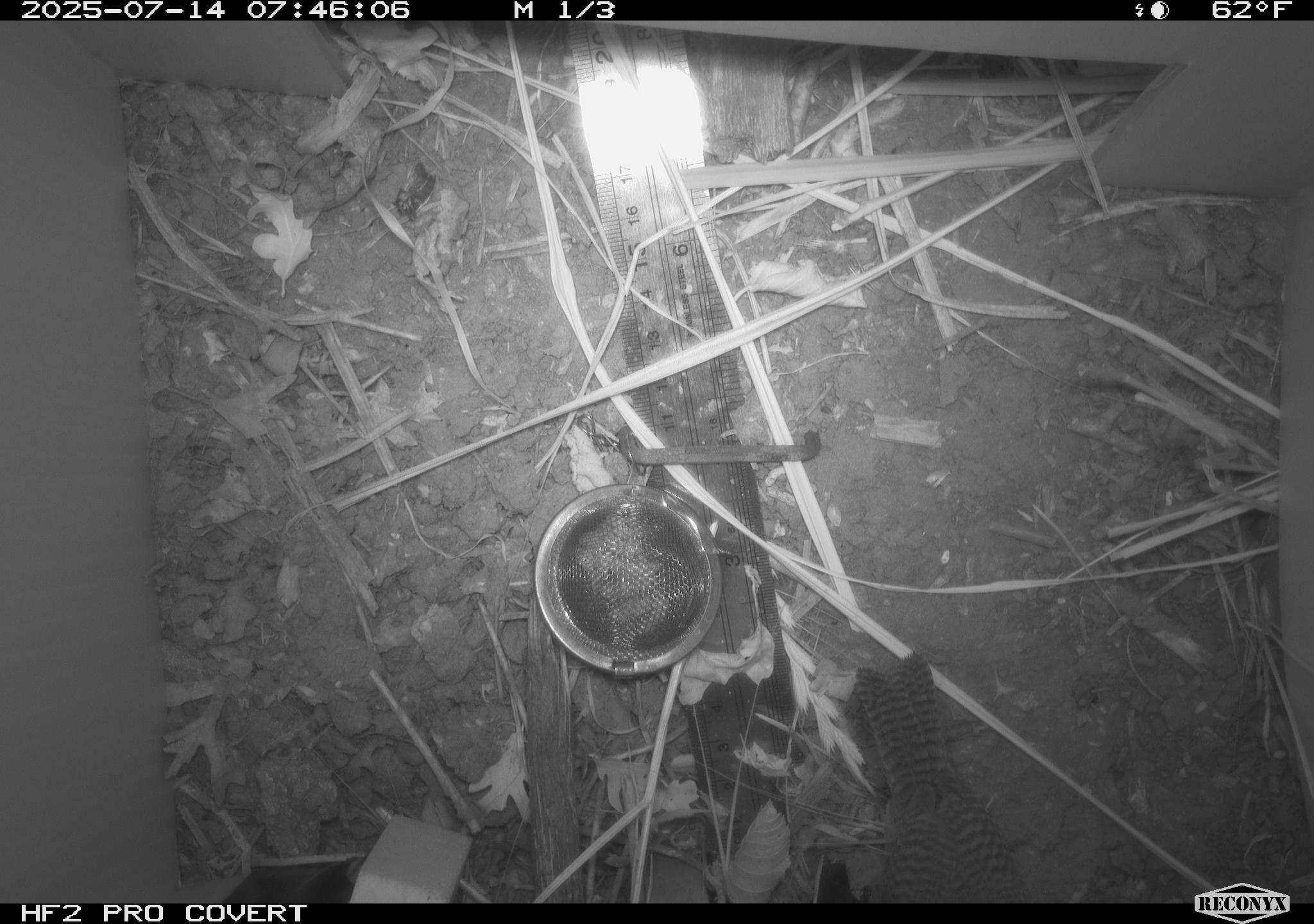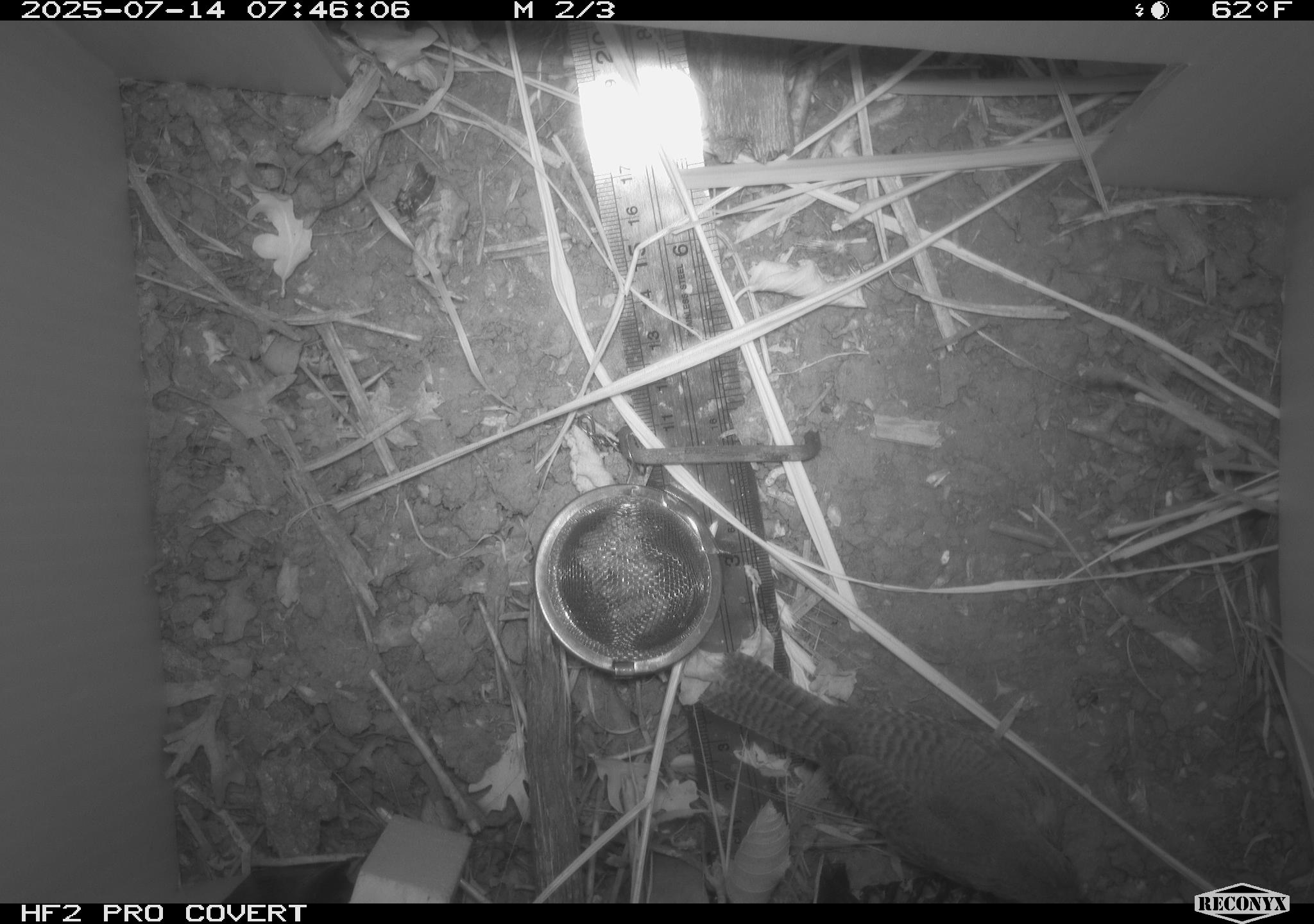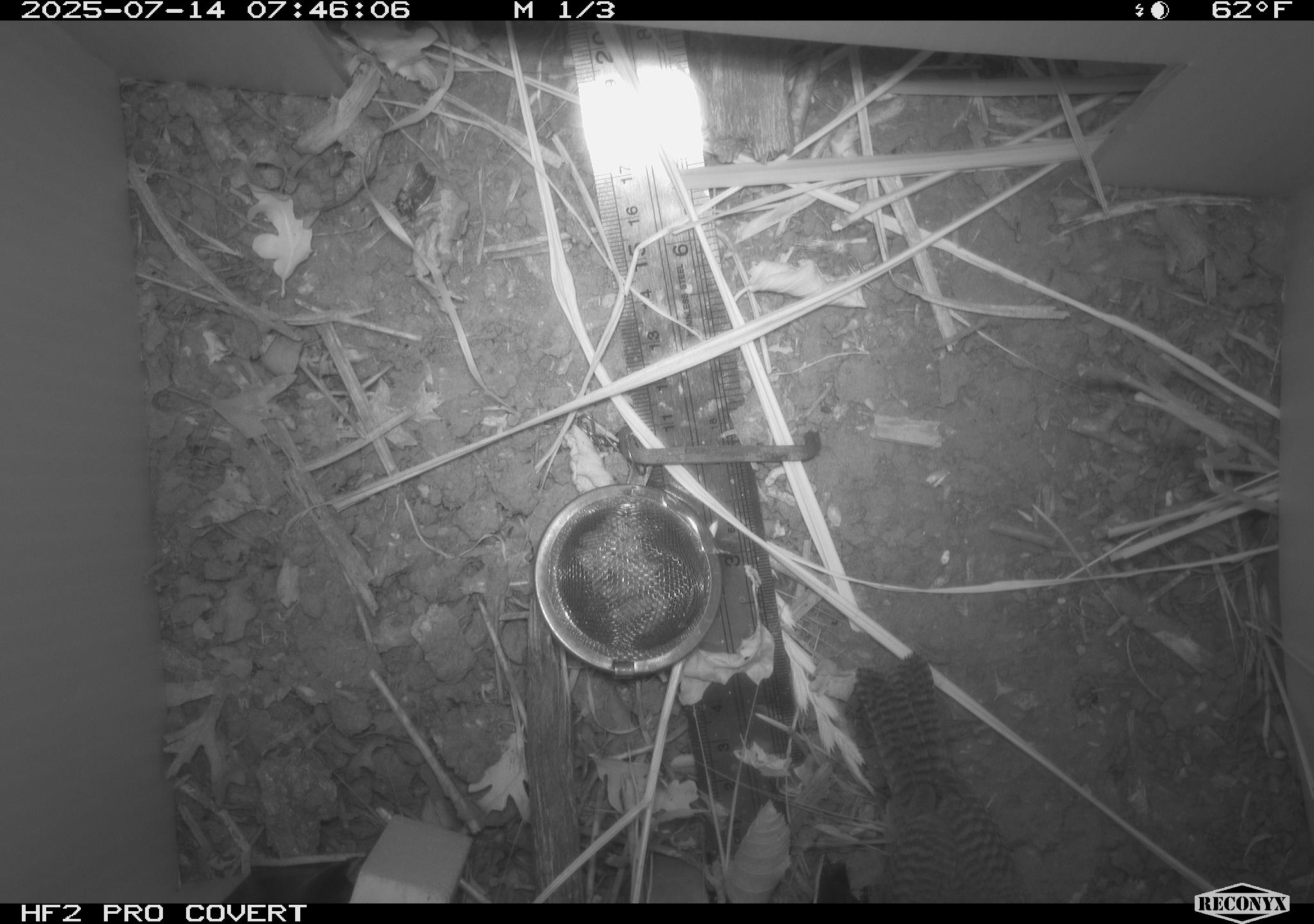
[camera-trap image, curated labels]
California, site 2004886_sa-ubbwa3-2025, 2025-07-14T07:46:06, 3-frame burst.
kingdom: Animalia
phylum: Chordata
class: Aves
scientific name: Aves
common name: bird